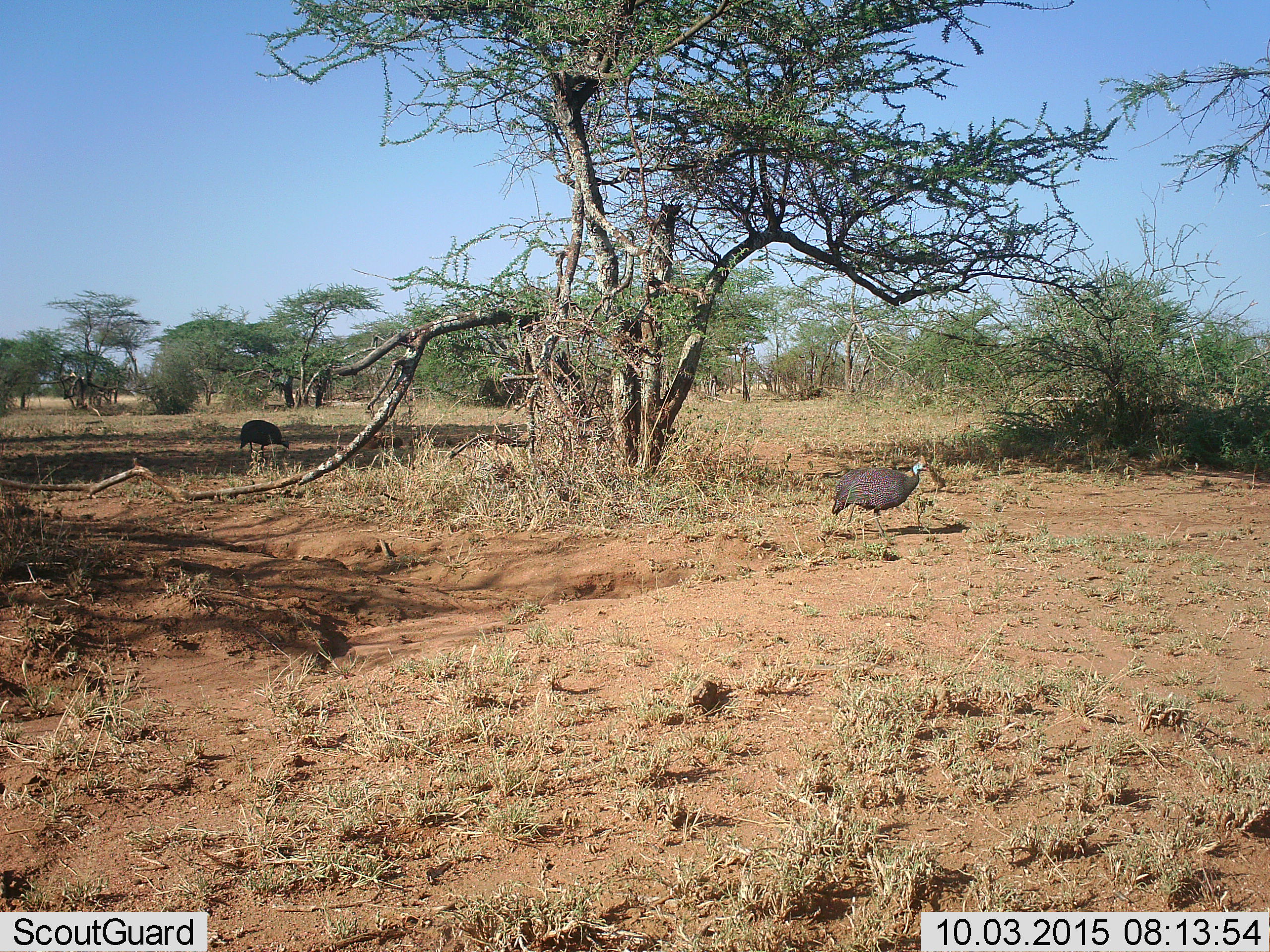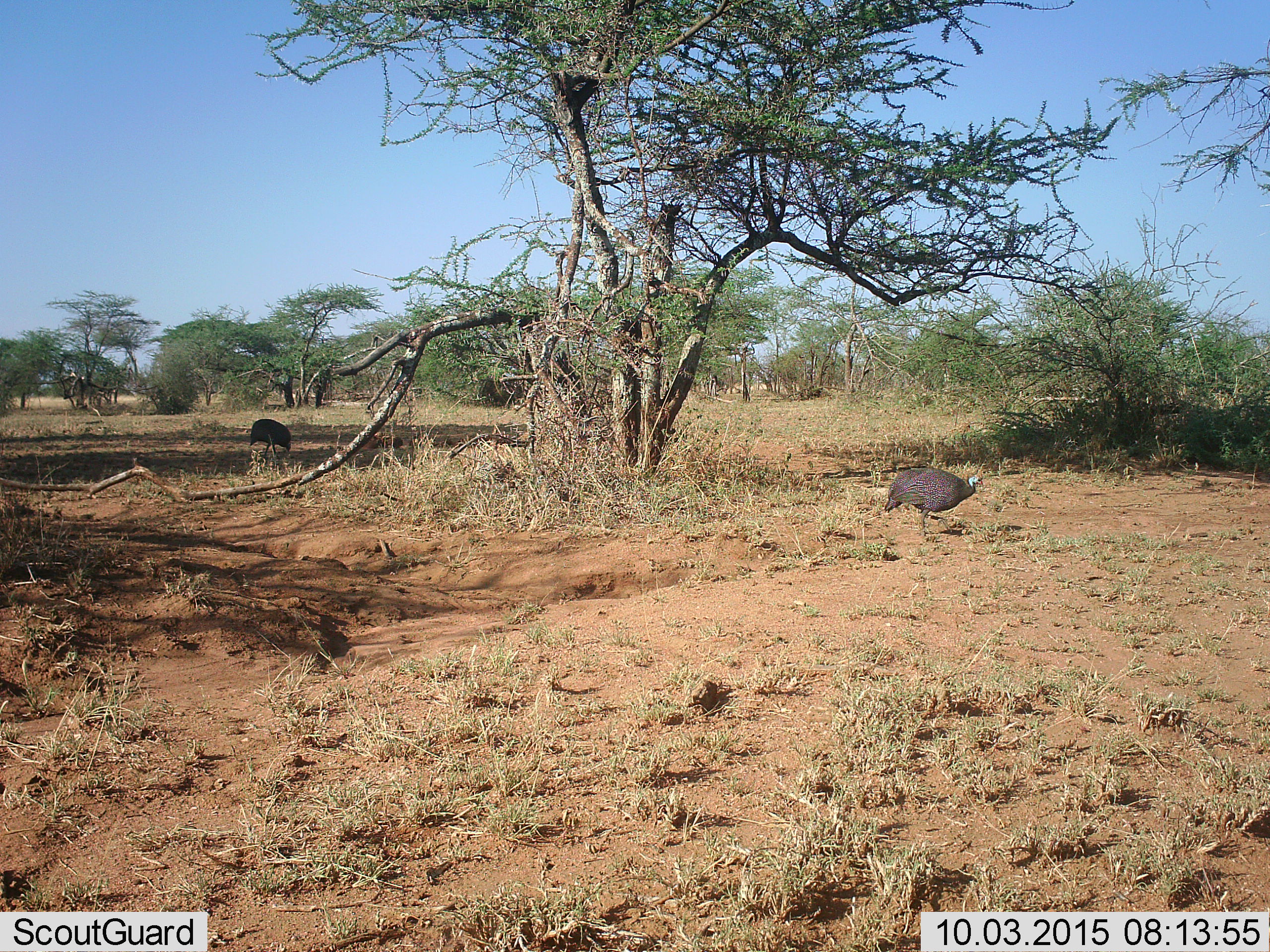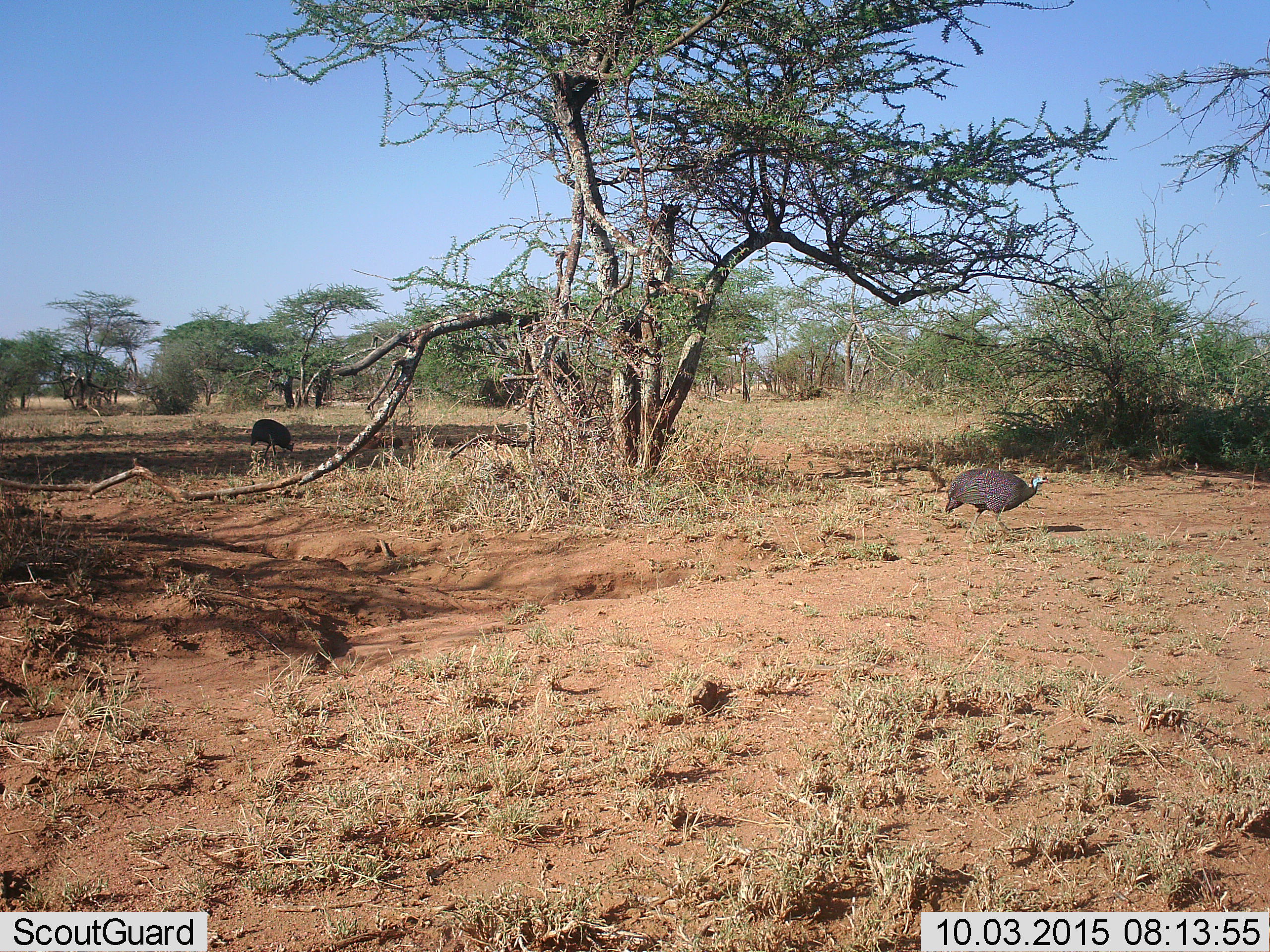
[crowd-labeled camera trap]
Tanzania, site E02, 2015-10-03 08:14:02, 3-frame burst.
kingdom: Animalia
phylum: Chordata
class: Aves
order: Galliformes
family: Numididae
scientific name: Numididae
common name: guinea fowl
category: guineafowl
Guineafowl (guinea fowl) (Numididae), count 2. Behavior (volunteer vote fractions): standing 19%, resting 0%, moving 94%, interacting 0%. Young present (vote fraction): 0%. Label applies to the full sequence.